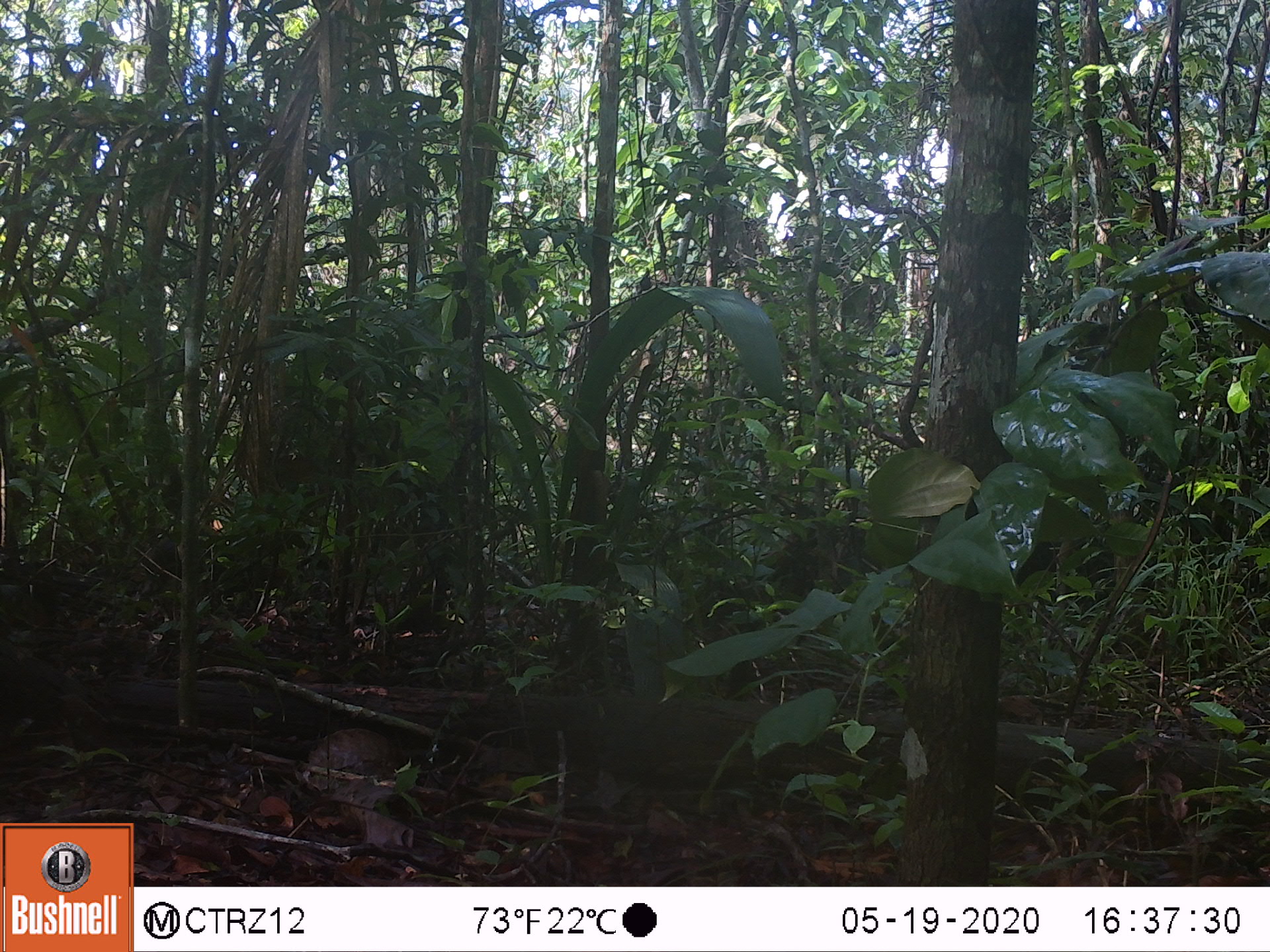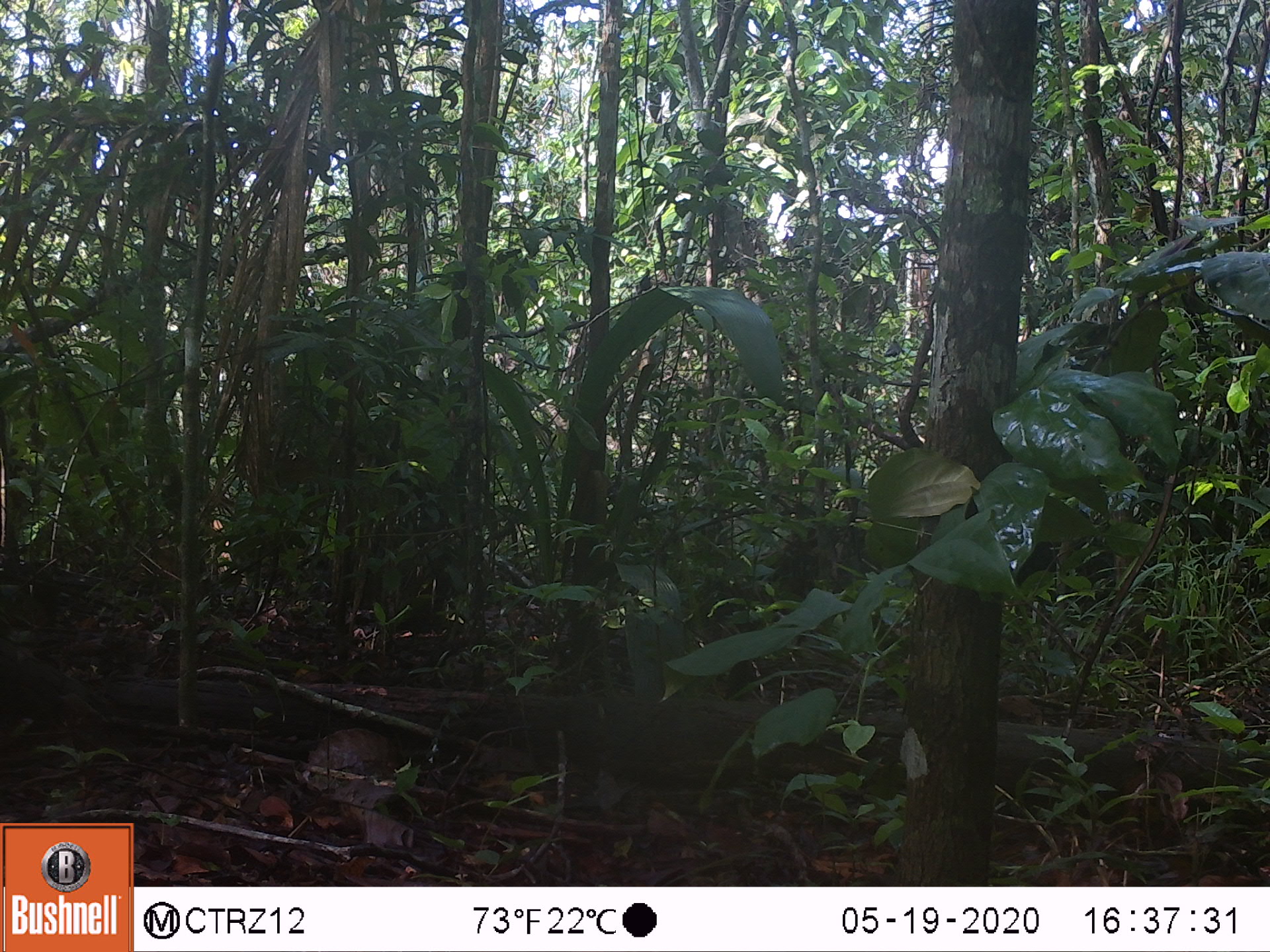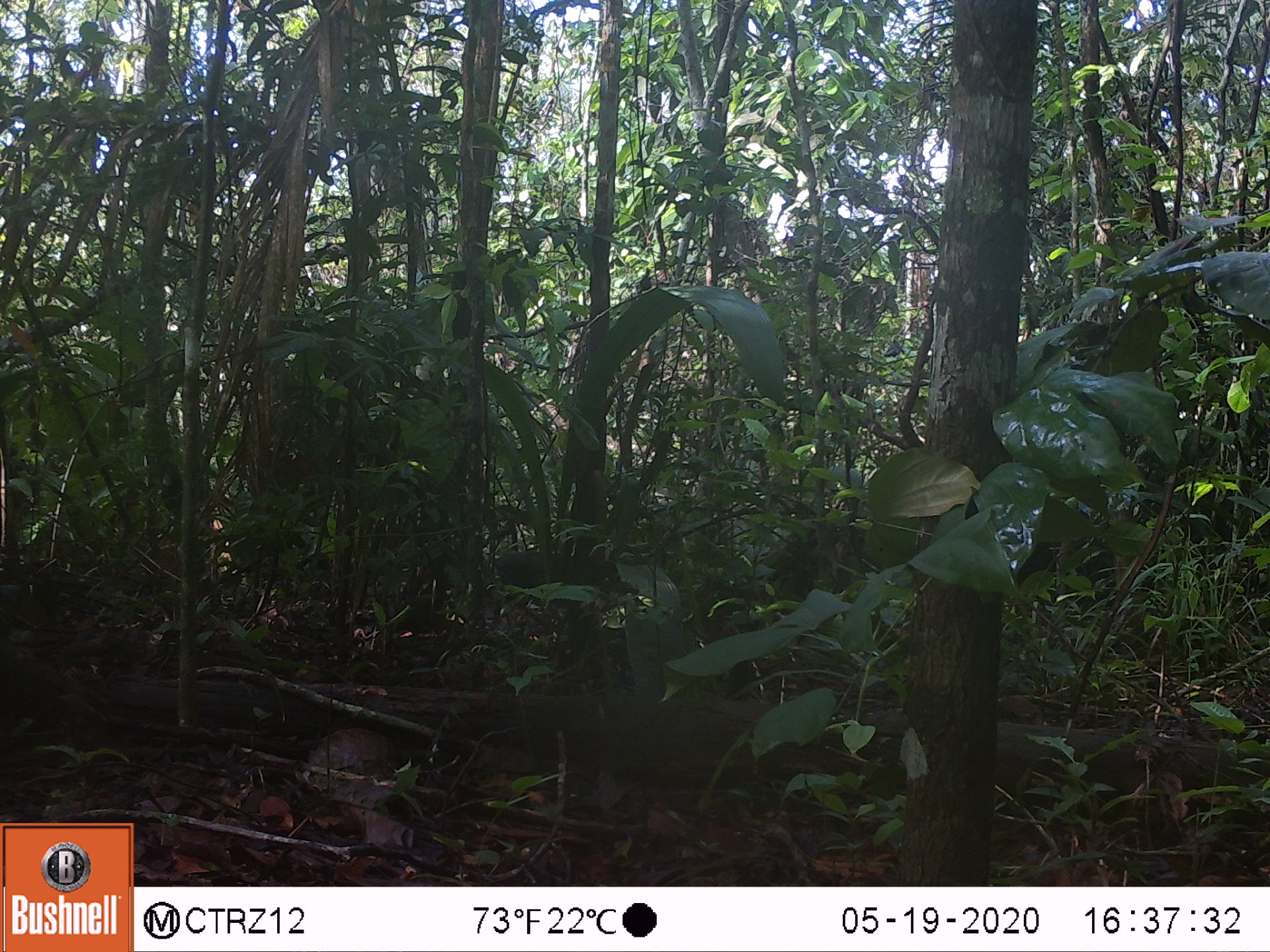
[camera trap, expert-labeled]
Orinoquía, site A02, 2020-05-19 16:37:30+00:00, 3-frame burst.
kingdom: Animalia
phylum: Chordata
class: Mammalia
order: Rodentia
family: Dasyproctidae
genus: Dasyprocta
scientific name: Dasyprocta fuliginosa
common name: black agouti